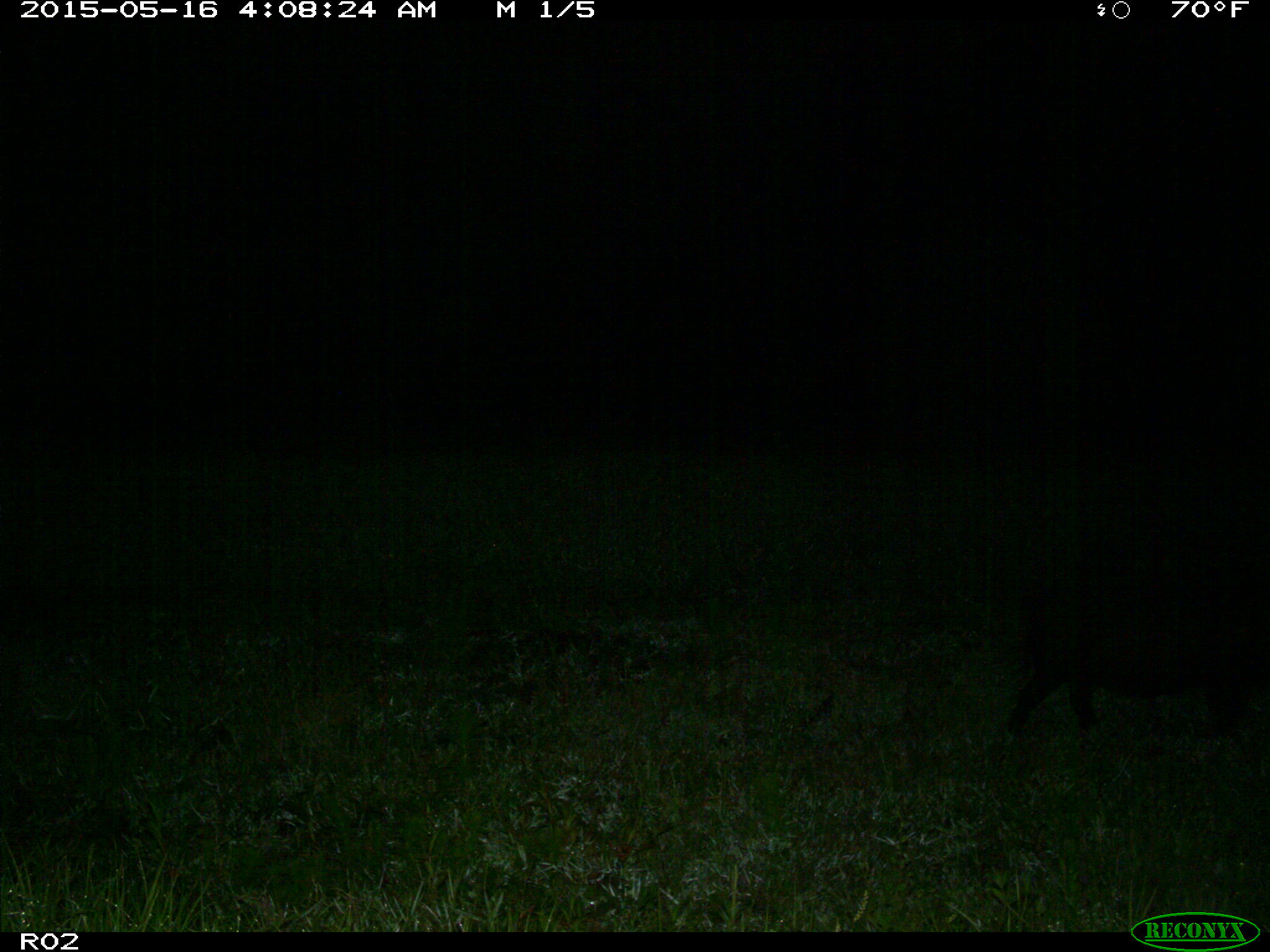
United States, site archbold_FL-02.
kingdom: Animalia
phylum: Chordata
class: Mammalia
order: Artiodactyla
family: Suidae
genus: Sus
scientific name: Sus scrofa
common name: wild boar